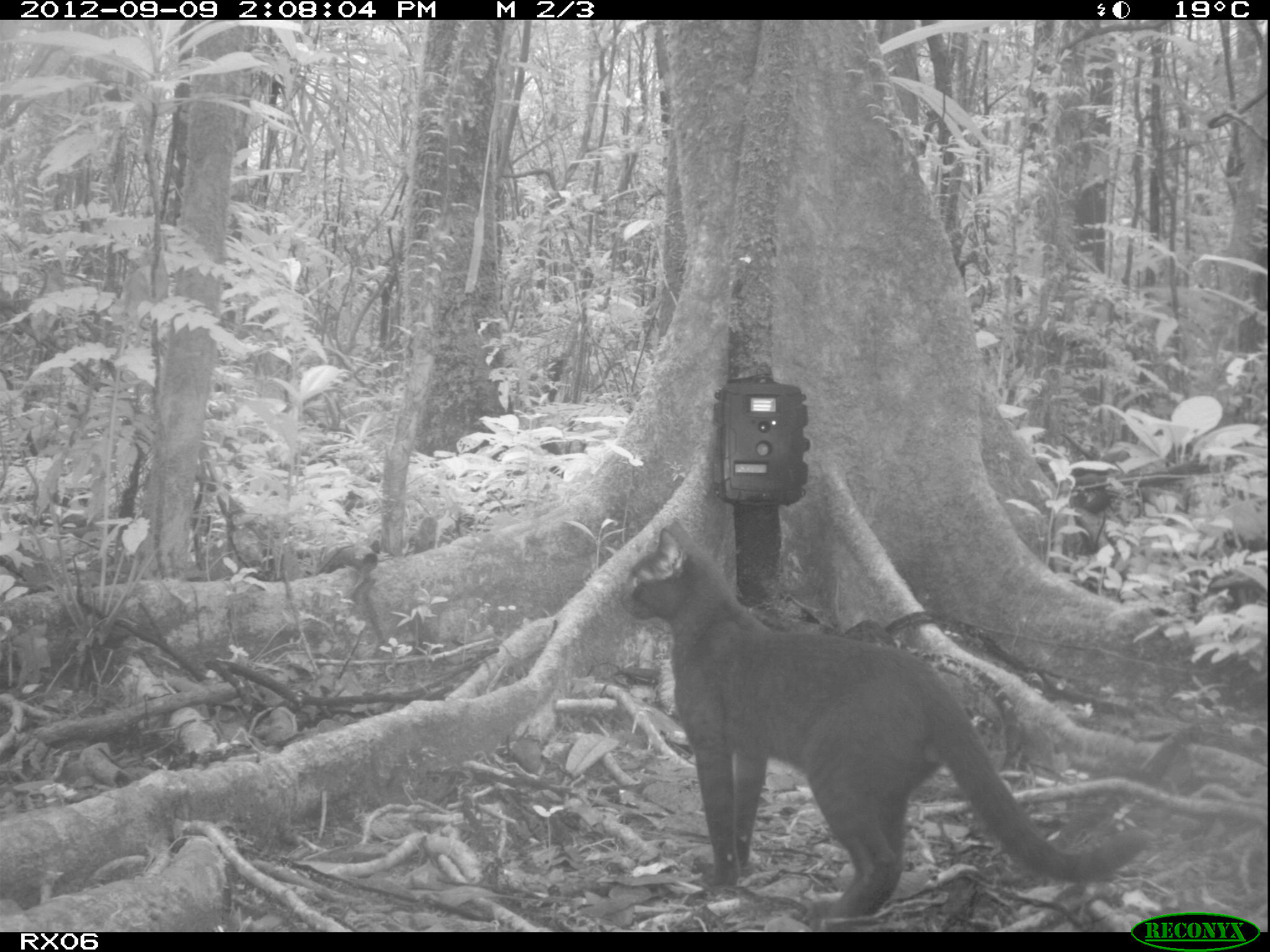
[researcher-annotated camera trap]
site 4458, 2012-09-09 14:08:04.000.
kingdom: Animalia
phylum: Chordata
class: Mammalia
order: Carnivora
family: Felidae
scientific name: Felidae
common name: felids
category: felis sp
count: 1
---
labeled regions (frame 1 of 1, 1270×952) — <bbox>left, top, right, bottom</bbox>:
felis sp: <bbox>618, 516, 1153, 919</bbox>